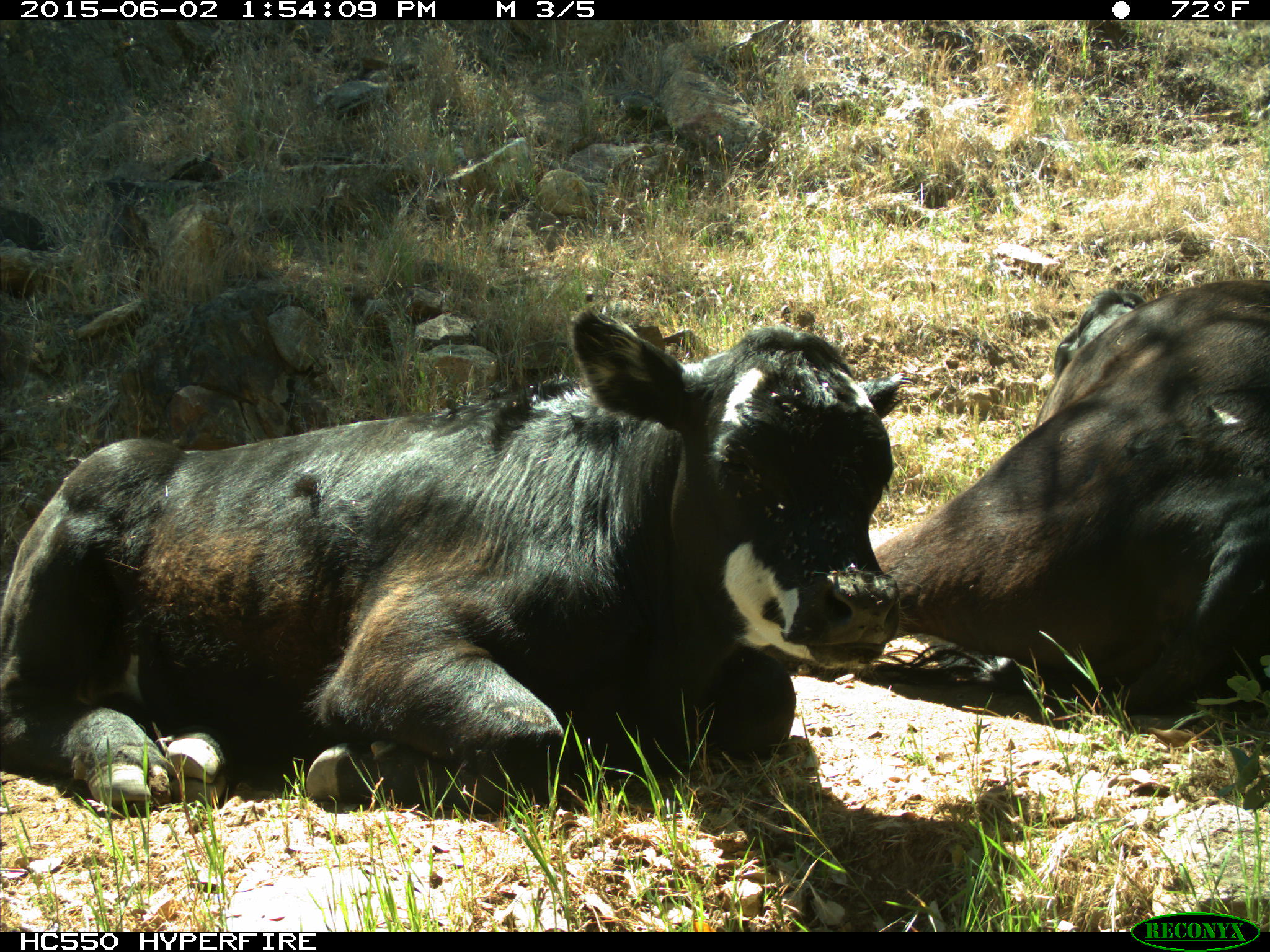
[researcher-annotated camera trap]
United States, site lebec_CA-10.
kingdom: Animalia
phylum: Chordata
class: Mammalia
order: Artiodactyla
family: Bovidae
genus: Bos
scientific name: Bos taurus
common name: domestic cow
Bos taurus (domestic cow).